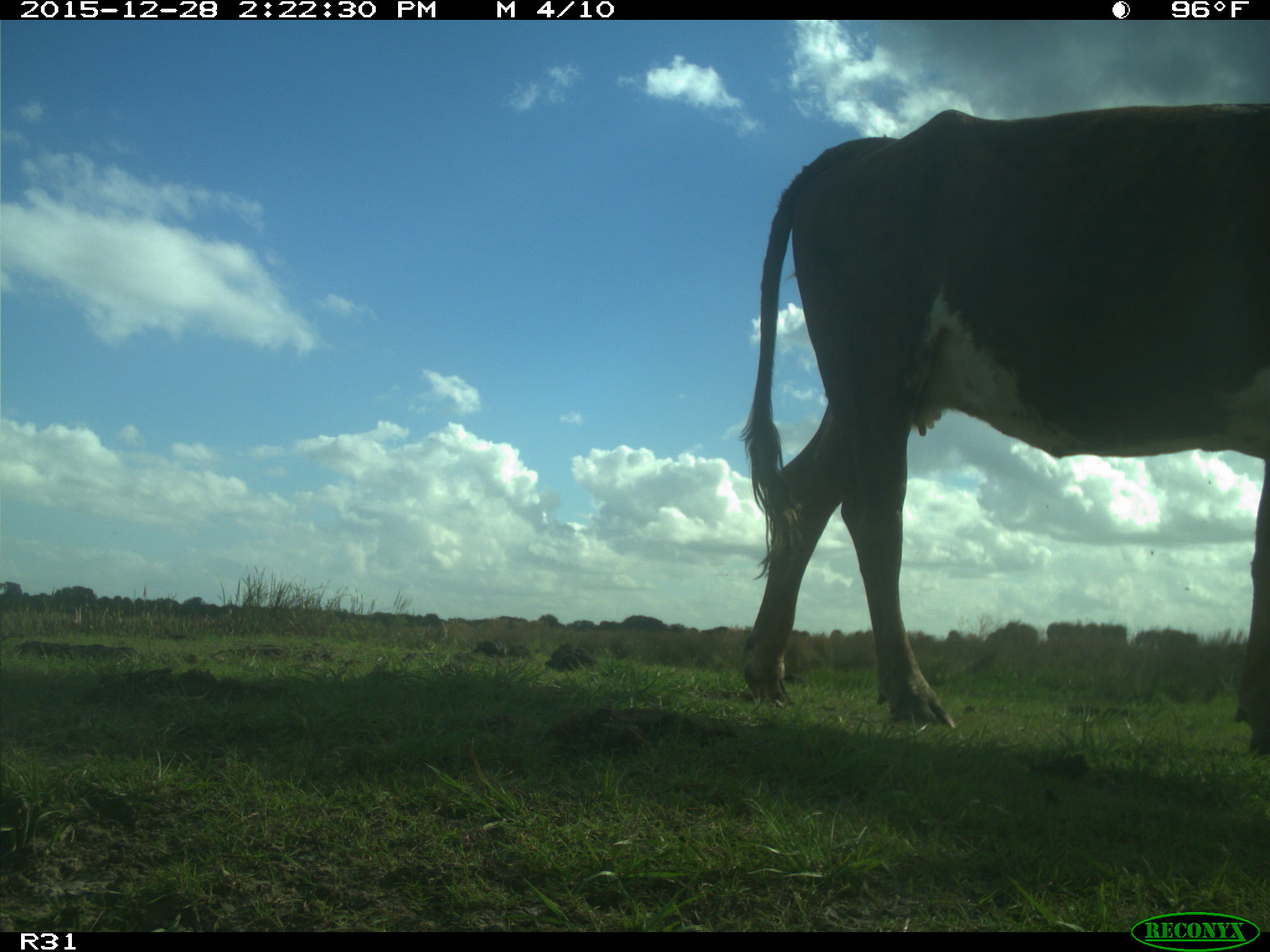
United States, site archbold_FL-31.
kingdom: Animalia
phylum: Chordata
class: Mammalia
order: Artiodactyla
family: Bovidae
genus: Bos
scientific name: Bos taurus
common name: domestic cow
Bos taurus (domestic cow).